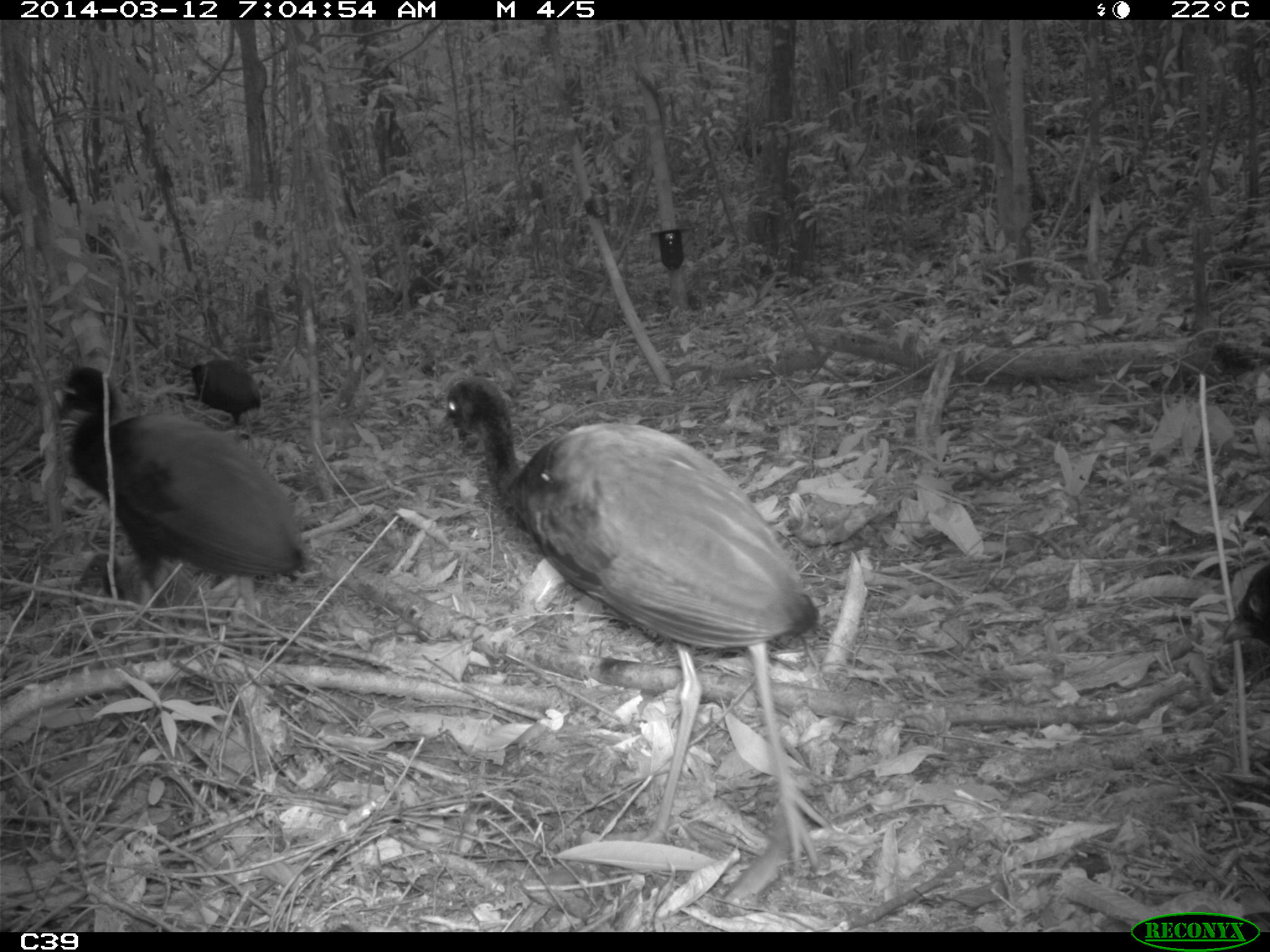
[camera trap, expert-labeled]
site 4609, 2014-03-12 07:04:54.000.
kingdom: Animalia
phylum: Chordata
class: Aves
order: Gruiformes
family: Psophiidae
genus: Psophia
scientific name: Psophia crepitans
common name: gray-winged trumpeter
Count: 8.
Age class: adult.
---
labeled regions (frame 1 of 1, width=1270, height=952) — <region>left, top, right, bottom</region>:
psophia crepitans: <region>430, 375, 827, 881</region>; <region>52, 364, 310, 606</region>; <region>149, 354, 261, 426</region>; <region>78, 551, 201, 613</region>; <region>1213, 562, 1269, 646</region>